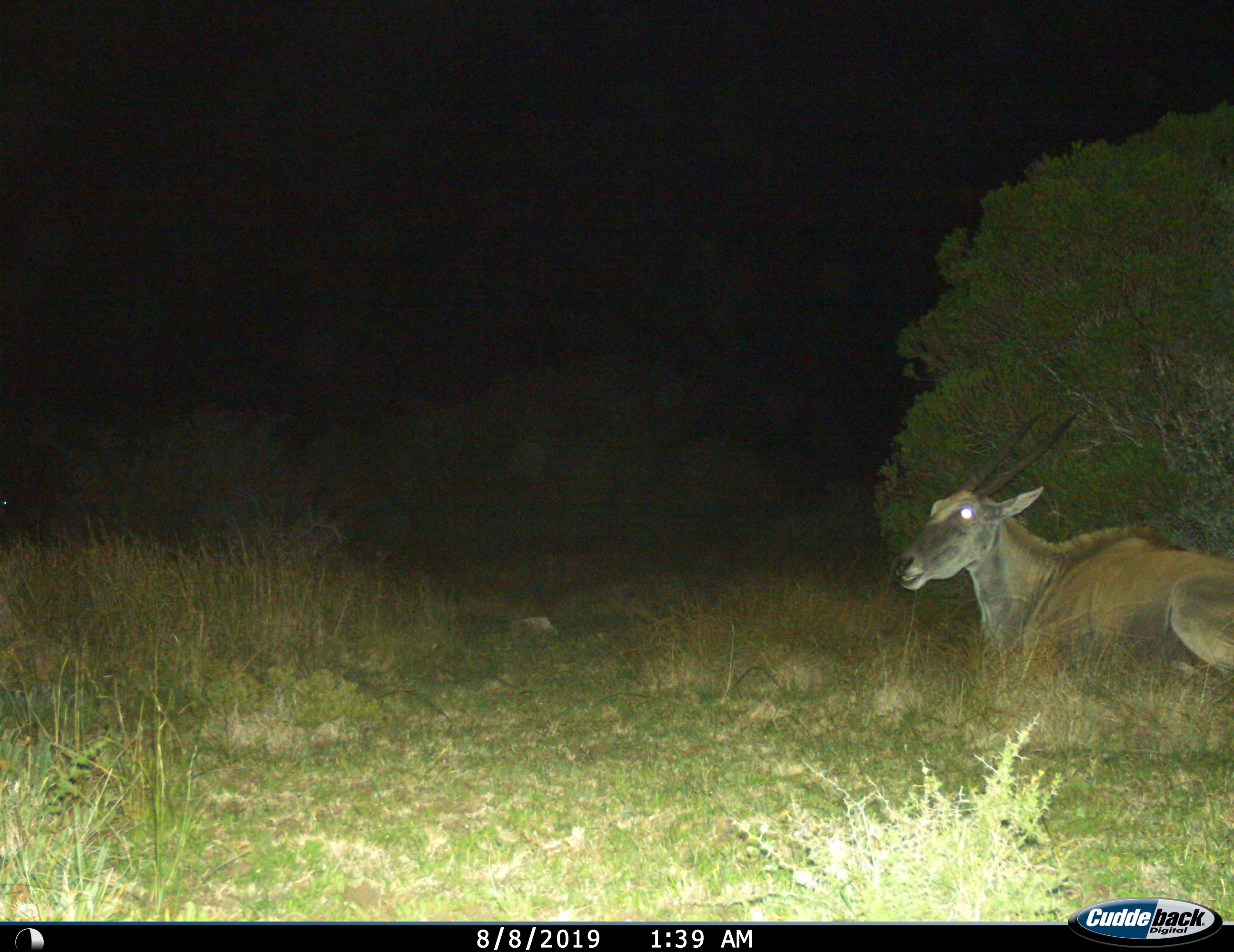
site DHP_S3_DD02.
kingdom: Animalia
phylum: Chordata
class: Mammalia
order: Artiodactyla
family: Bovidae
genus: Tragelaphus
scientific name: Tragelaphus oryx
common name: eland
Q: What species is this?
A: Eland (Tragelaphus oryx).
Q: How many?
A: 1.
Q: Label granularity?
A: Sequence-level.